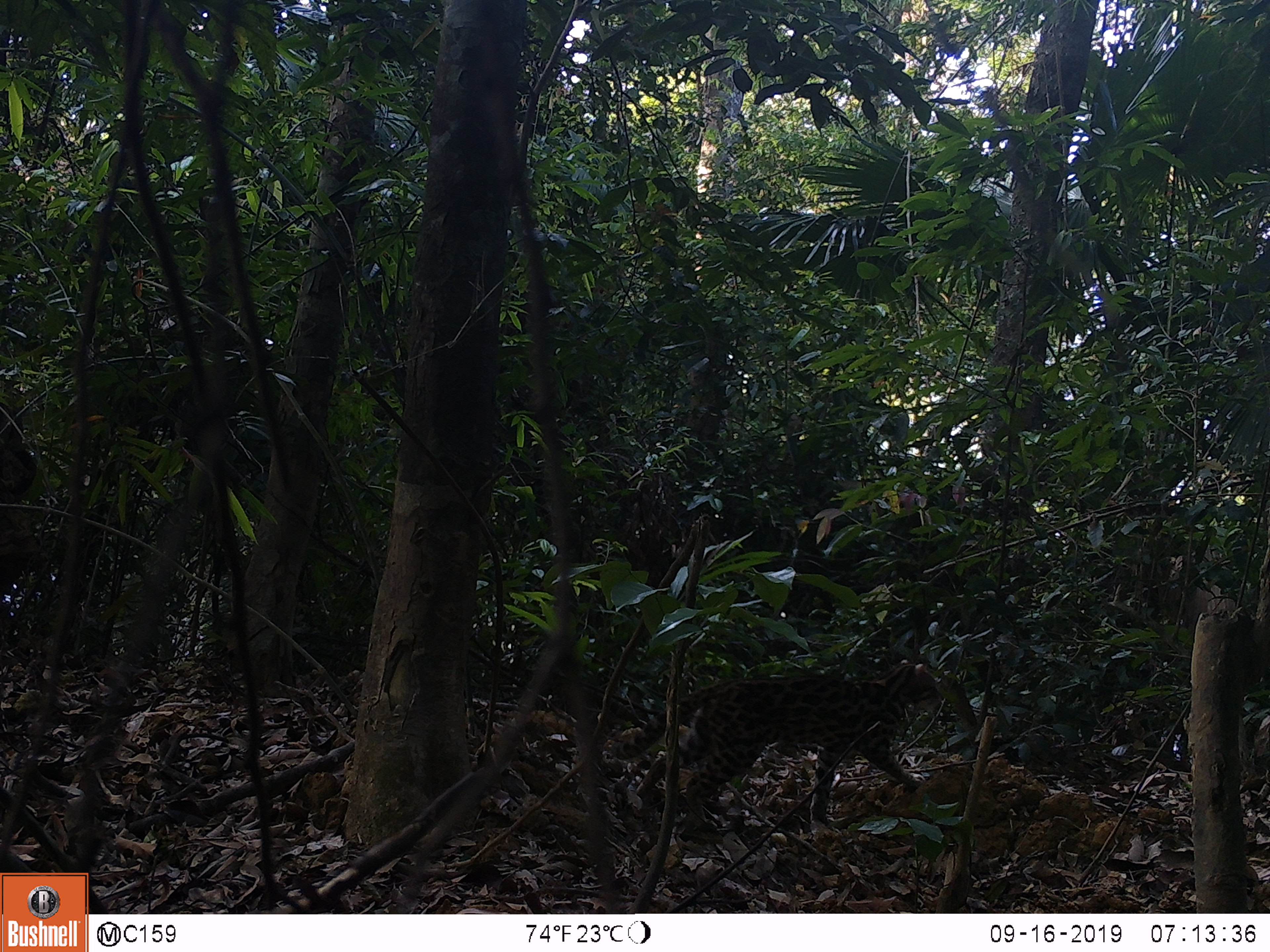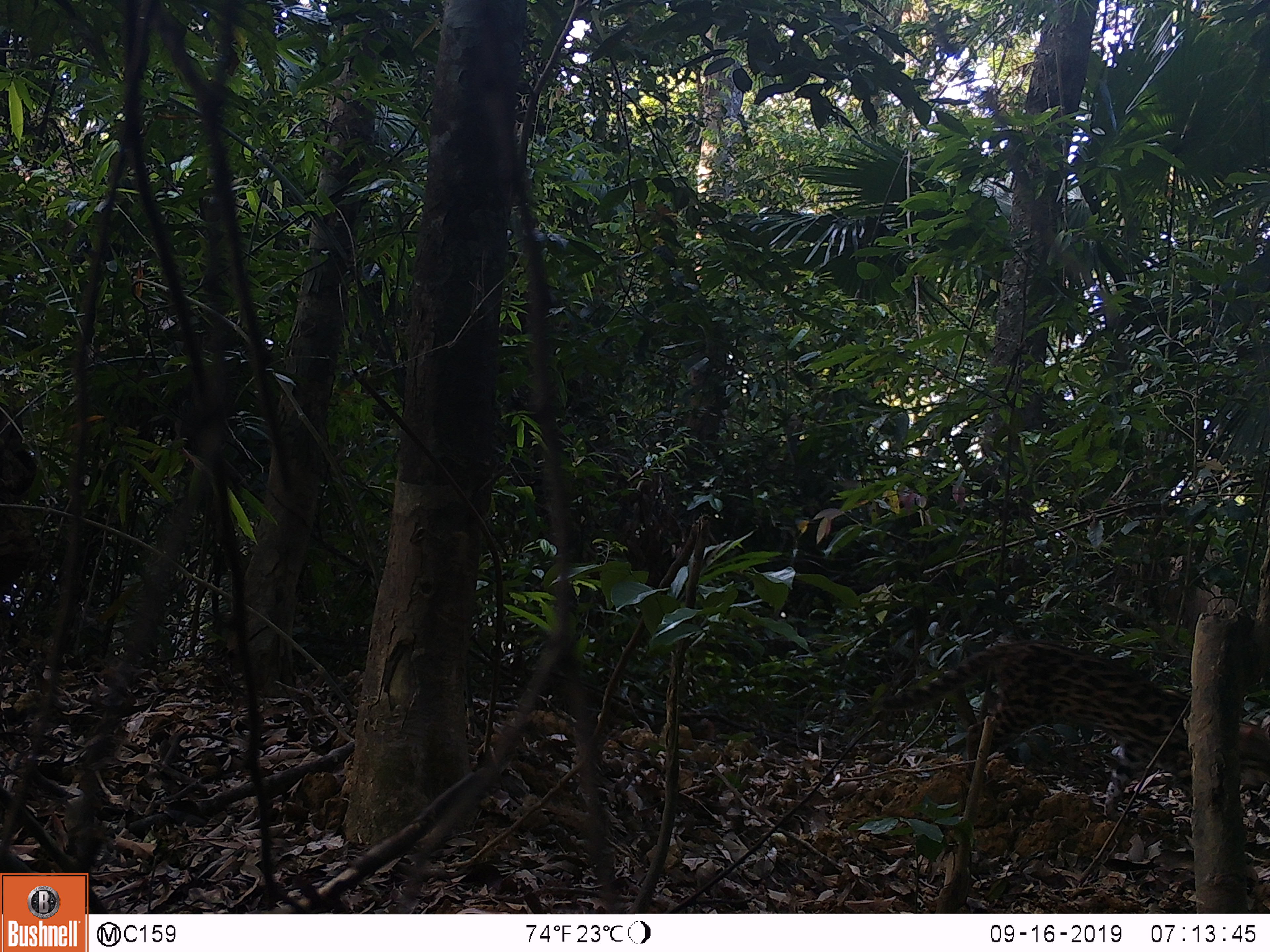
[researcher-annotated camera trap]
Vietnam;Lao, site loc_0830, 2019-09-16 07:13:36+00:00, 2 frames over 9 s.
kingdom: Animalia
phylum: Chordata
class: Mammalia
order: Carnivora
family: Felidae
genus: Prionailurus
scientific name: Prionailurus bengalensis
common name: leopard cat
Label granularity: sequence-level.